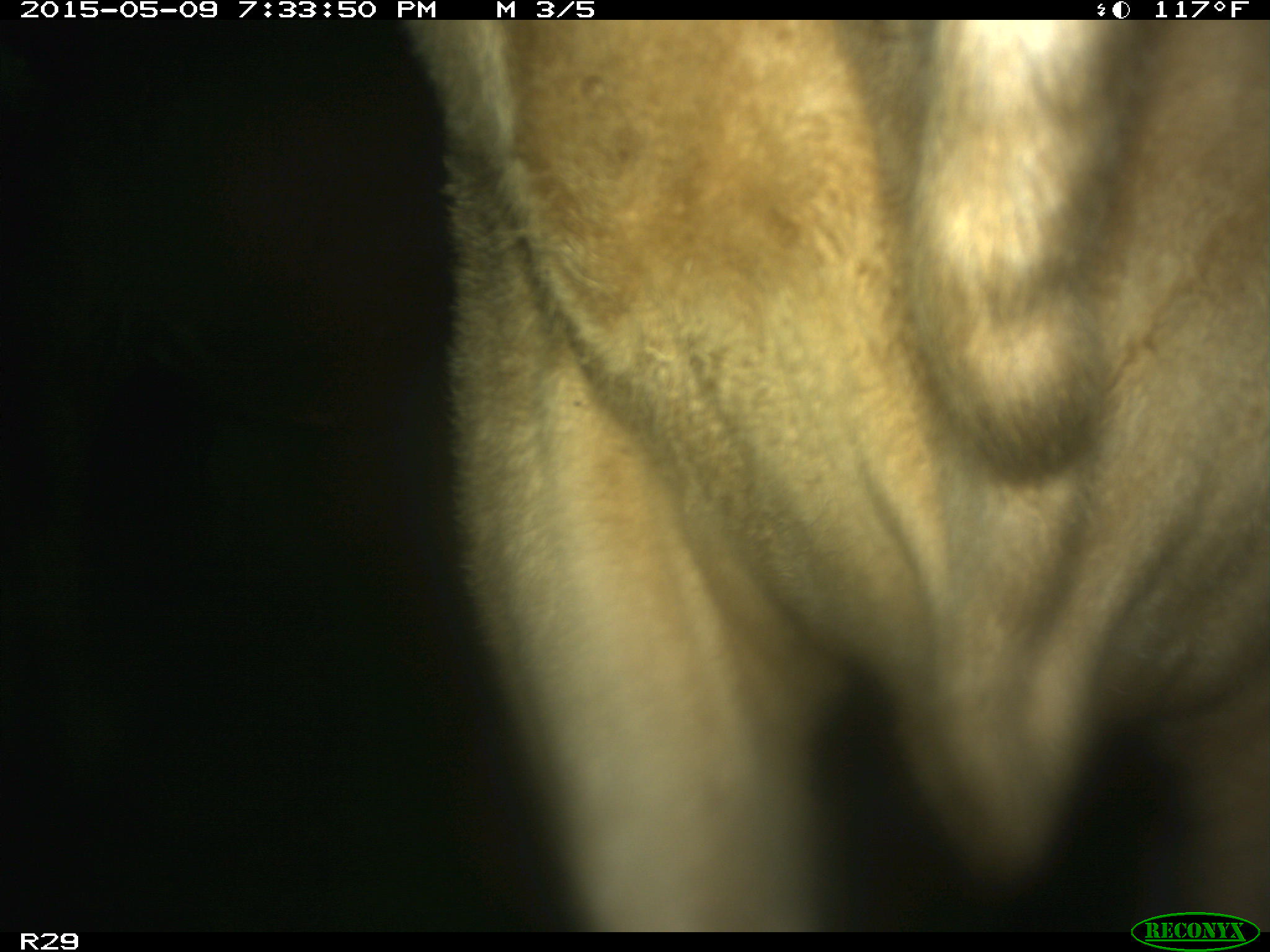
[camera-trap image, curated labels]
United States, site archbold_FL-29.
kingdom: Animalia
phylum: Chordata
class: Mammalia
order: Artiodactyla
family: Bovidae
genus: Bos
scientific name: Bos taurus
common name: domestic cow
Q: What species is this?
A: Bos taurus (domestic cow).